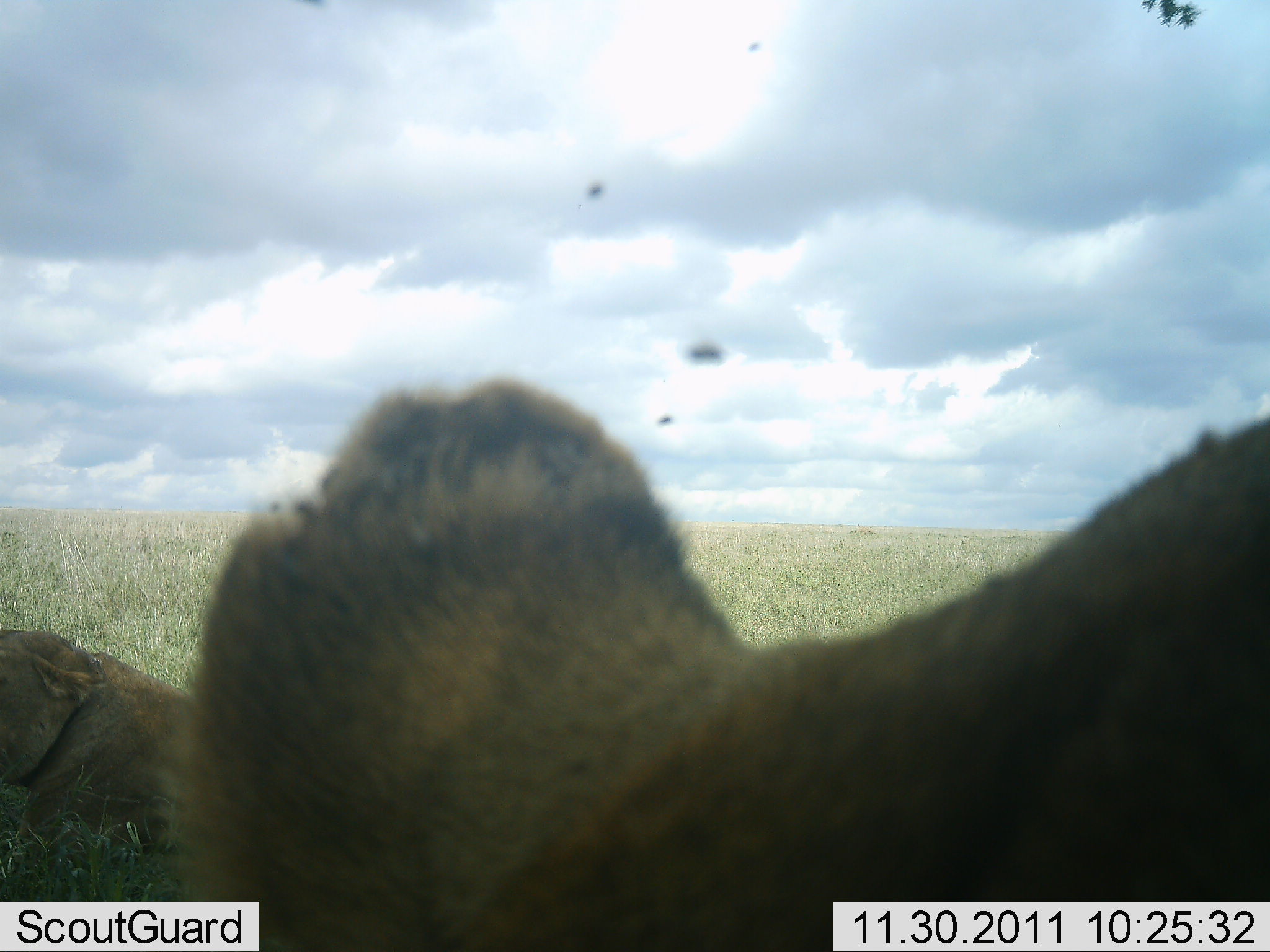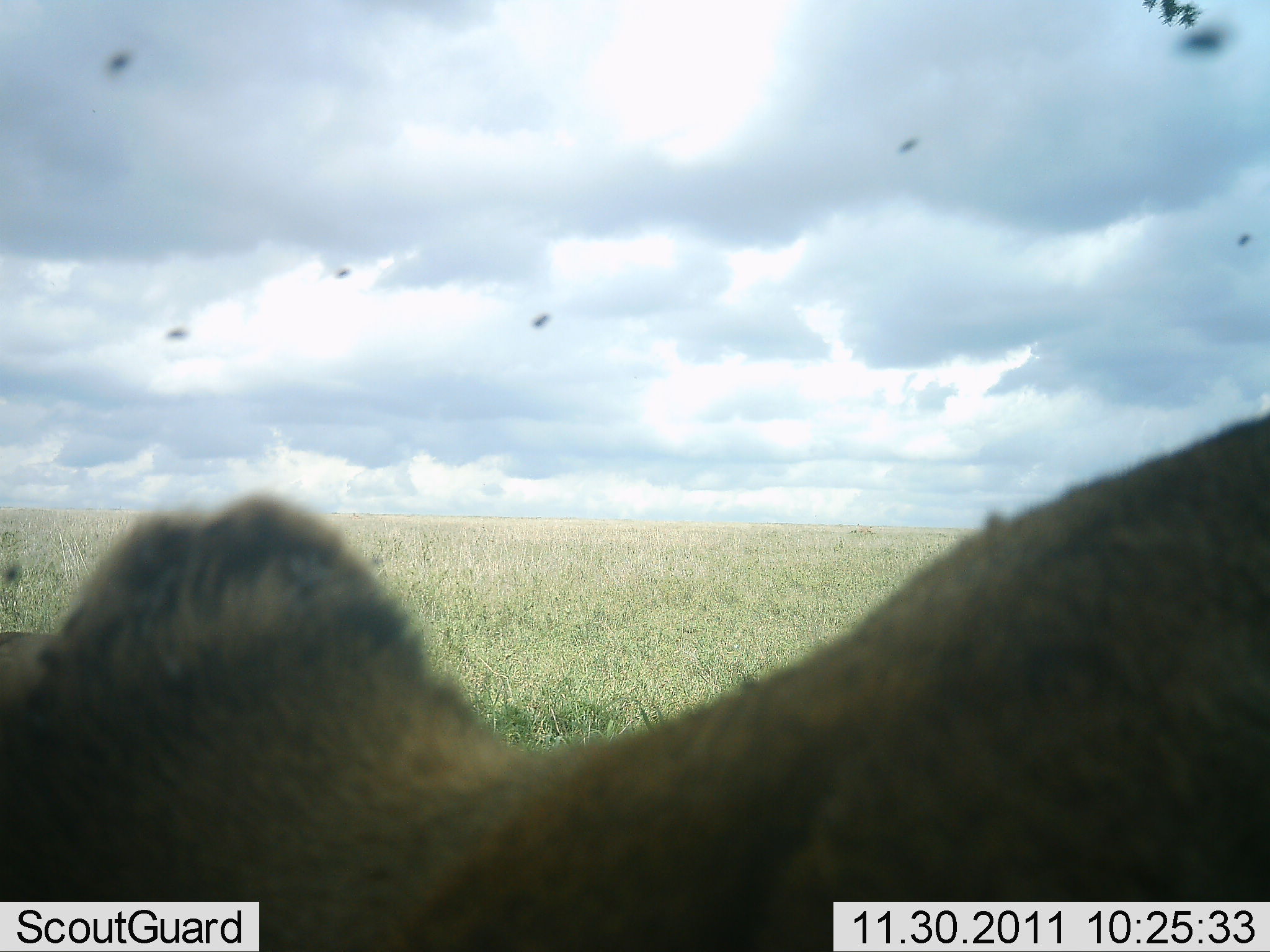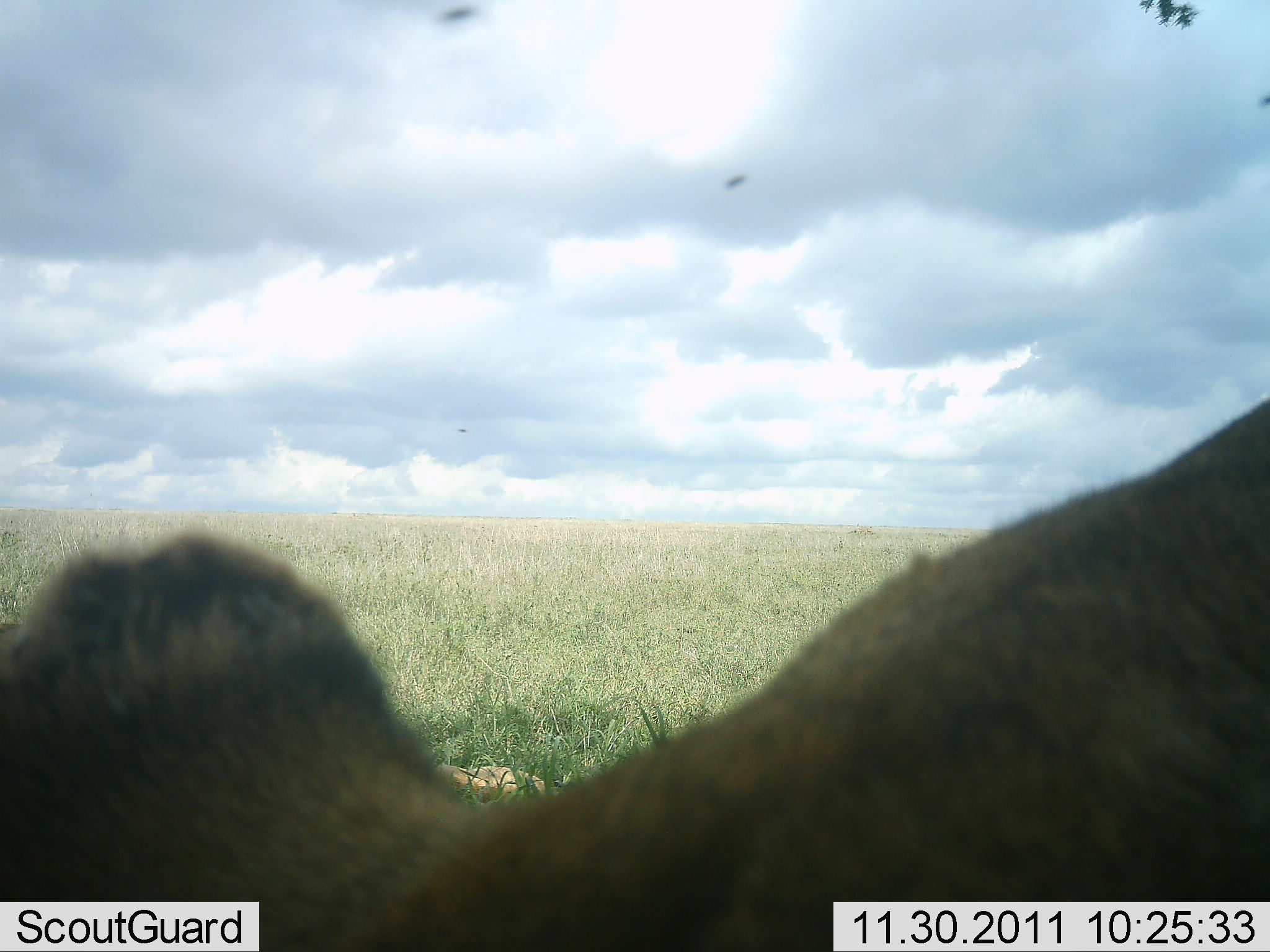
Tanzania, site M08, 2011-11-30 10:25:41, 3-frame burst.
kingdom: Animalia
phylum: Chordata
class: Mammalia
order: Carnivora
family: Felidae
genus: Panthera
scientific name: Panthera leo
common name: lion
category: lionfemale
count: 2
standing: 18%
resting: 100%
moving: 0%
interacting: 0%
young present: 0%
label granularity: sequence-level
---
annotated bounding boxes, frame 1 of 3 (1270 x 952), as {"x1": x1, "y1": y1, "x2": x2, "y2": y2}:
animal: {"x1": 162, "y1": 375, "x2": 1269, "y2": 952}; {"x1": 0, "y1": 631, "x2": 193, "y2": 884}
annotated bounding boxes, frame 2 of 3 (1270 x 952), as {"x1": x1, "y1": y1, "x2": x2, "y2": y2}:
animal: {"x1": 0, "y1": 410, "x2": 1269, "y2": 952}; {"x1": 0, "y1": 632, "x2": 56, "y2": 712}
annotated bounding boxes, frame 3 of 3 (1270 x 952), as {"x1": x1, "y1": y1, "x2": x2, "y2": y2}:
animal: {"x1": 1, "y1": 395, "x2": 1270, "y2": 951}